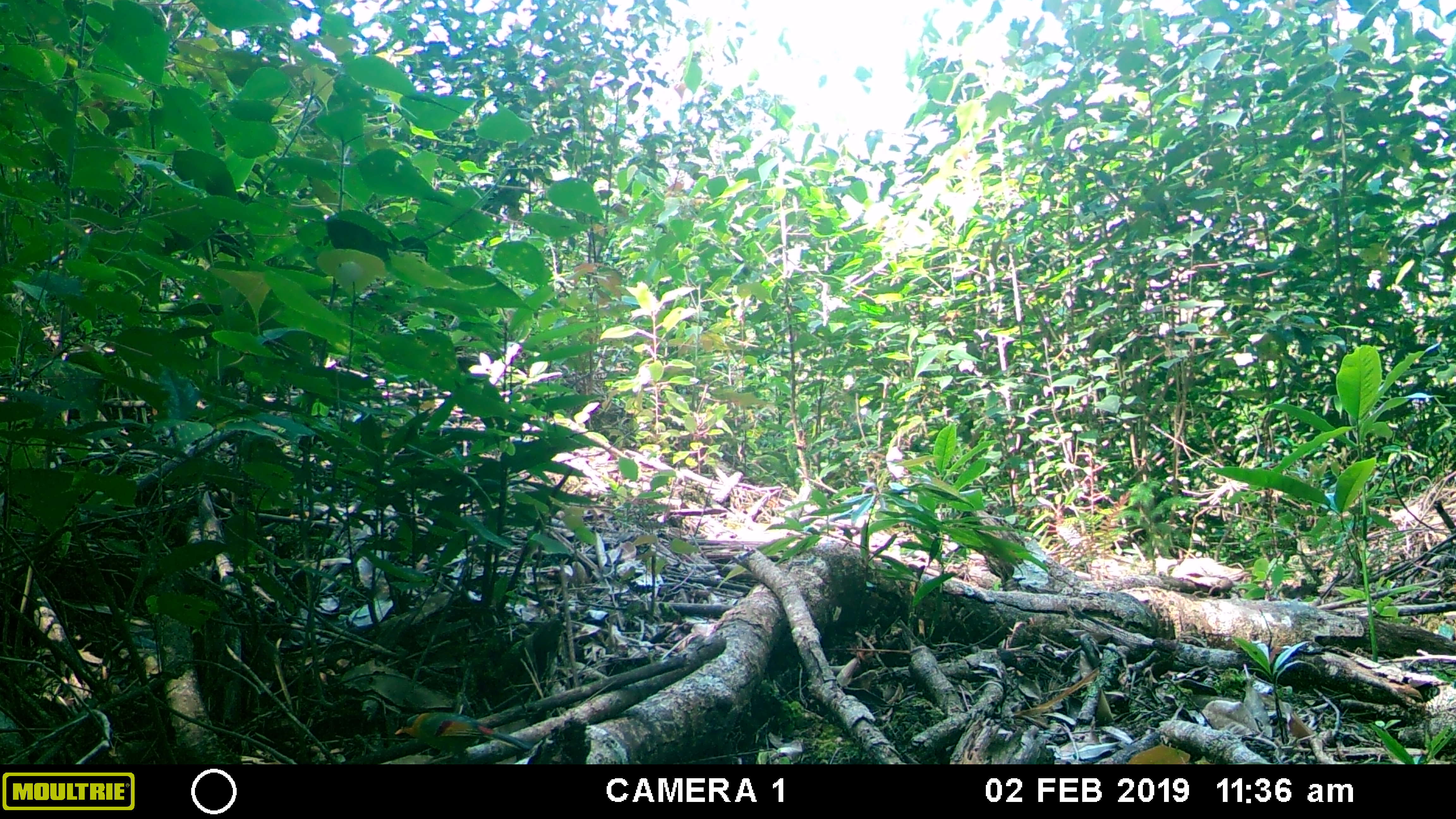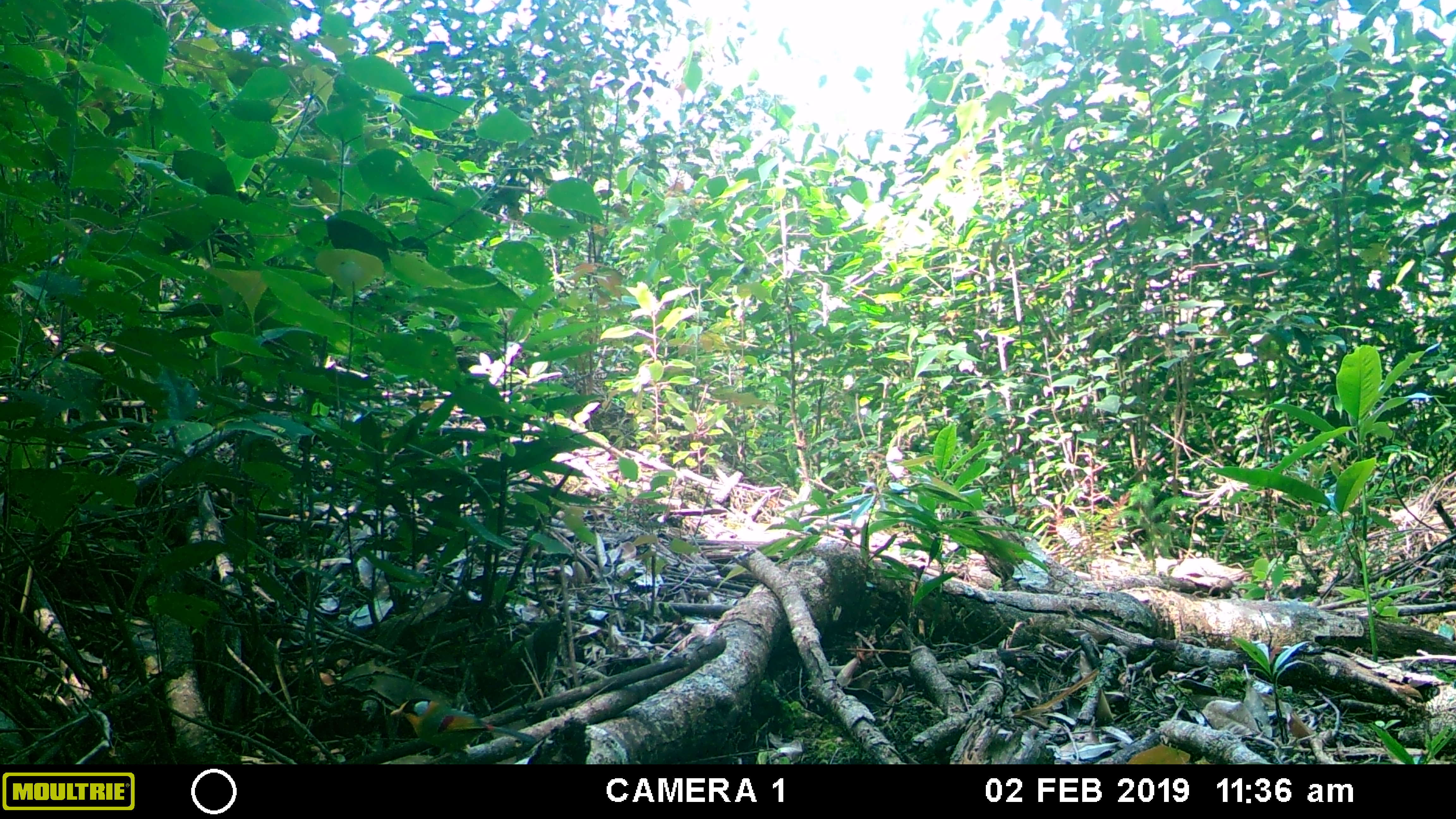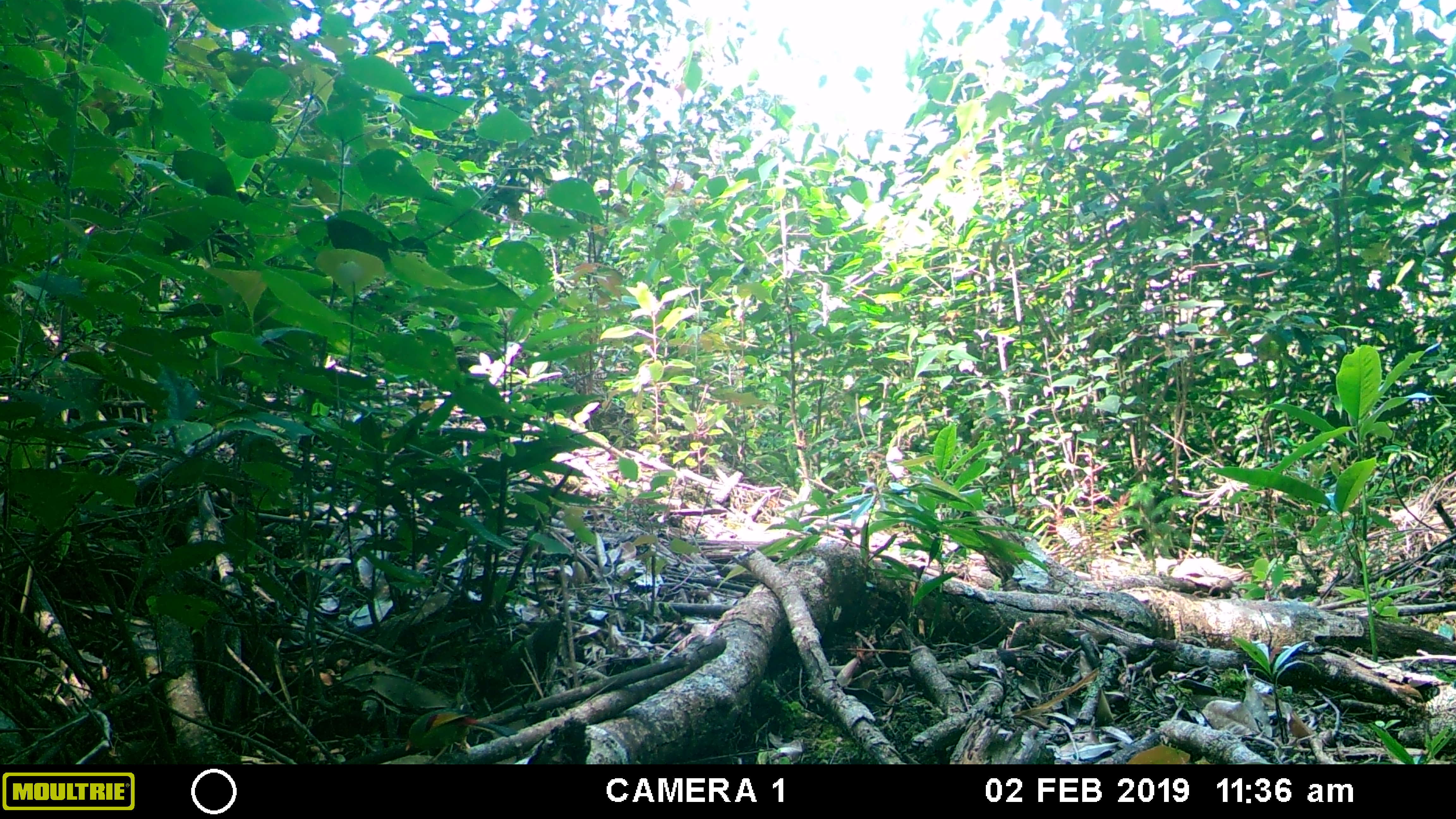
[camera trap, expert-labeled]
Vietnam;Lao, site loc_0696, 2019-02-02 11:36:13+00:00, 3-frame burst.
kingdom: Animalia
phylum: Chordata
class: Aves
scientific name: Aves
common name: bird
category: unidentified bird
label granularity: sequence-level